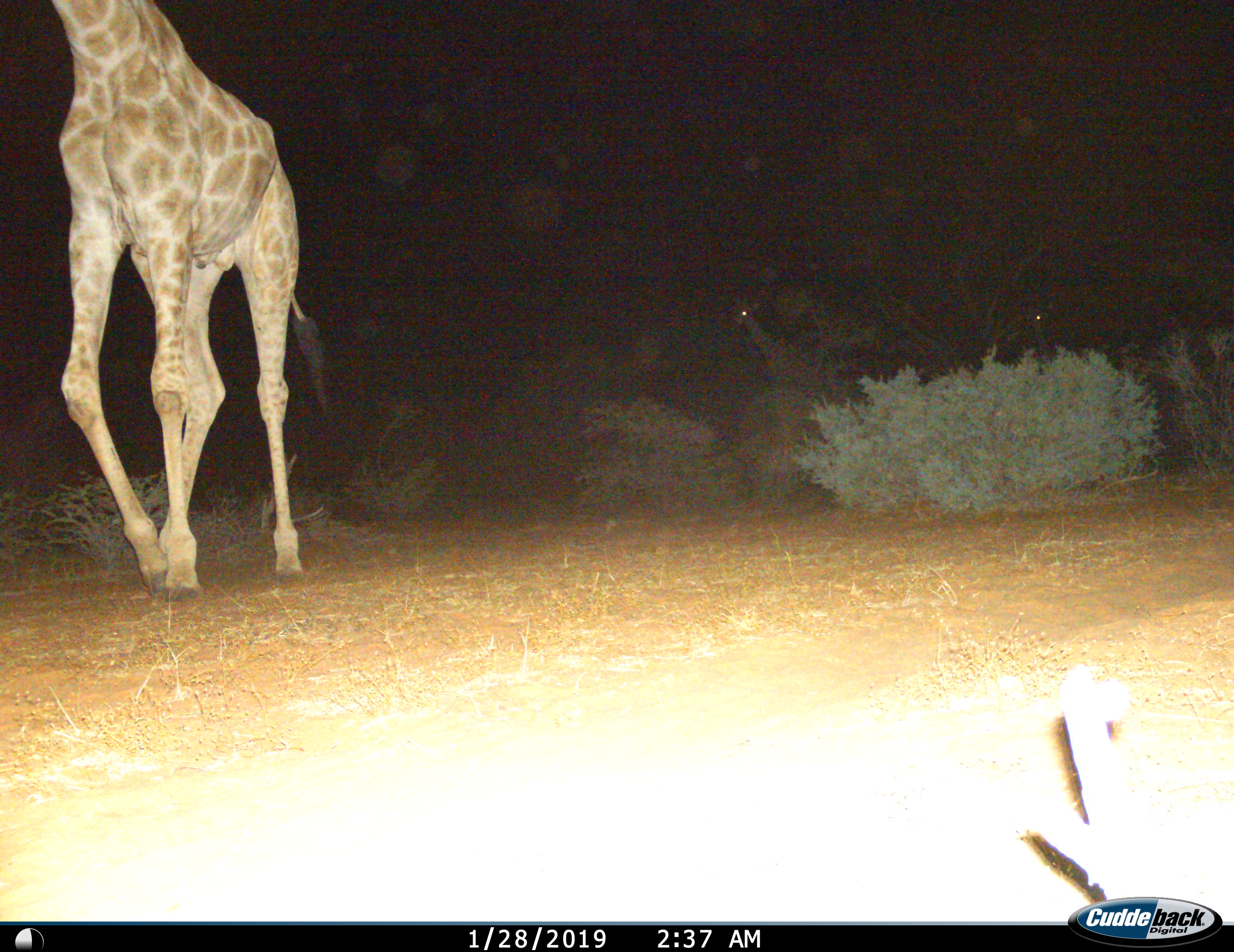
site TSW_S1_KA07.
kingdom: Animalia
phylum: Chordata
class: Mammalia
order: Artiodactyla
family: Giraffidae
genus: Giraffa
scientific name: Giraffa camelopardalis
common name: giraffe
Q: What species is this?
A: Giraffe (Giraffa camelopardalis).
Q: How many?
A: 3.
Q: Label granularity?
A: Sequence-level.